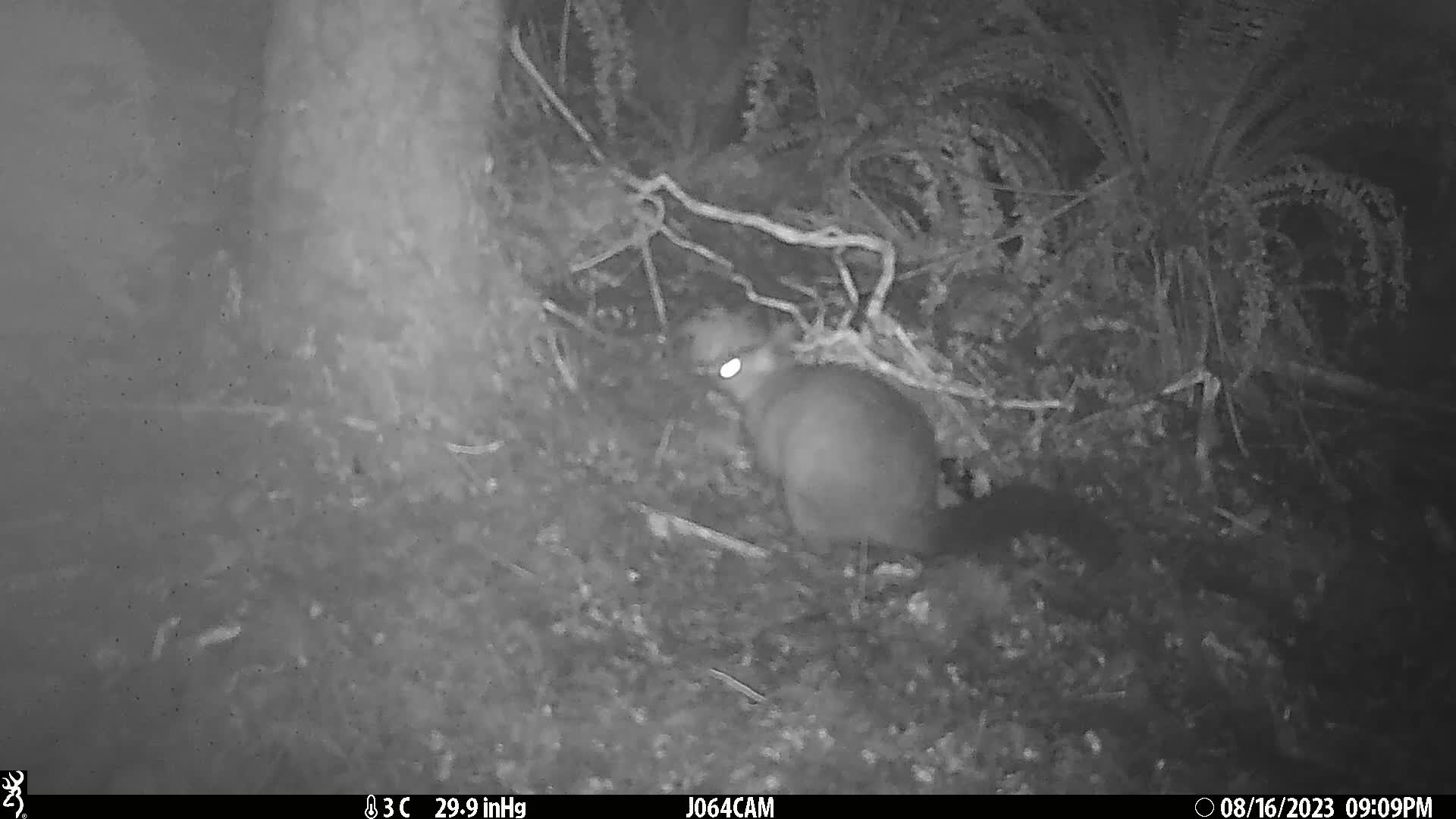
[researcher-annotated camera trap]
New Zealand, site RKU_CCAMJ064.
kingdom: Animalia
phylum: Chordata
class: Mammalia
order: Diprotodontia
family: Phalangeridae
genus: Trichosurus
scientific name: Trichosurus vulpecula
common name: common brushtail possum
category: possum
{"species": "possum (common brushtail possum) (Trichosurus vulpecula)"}